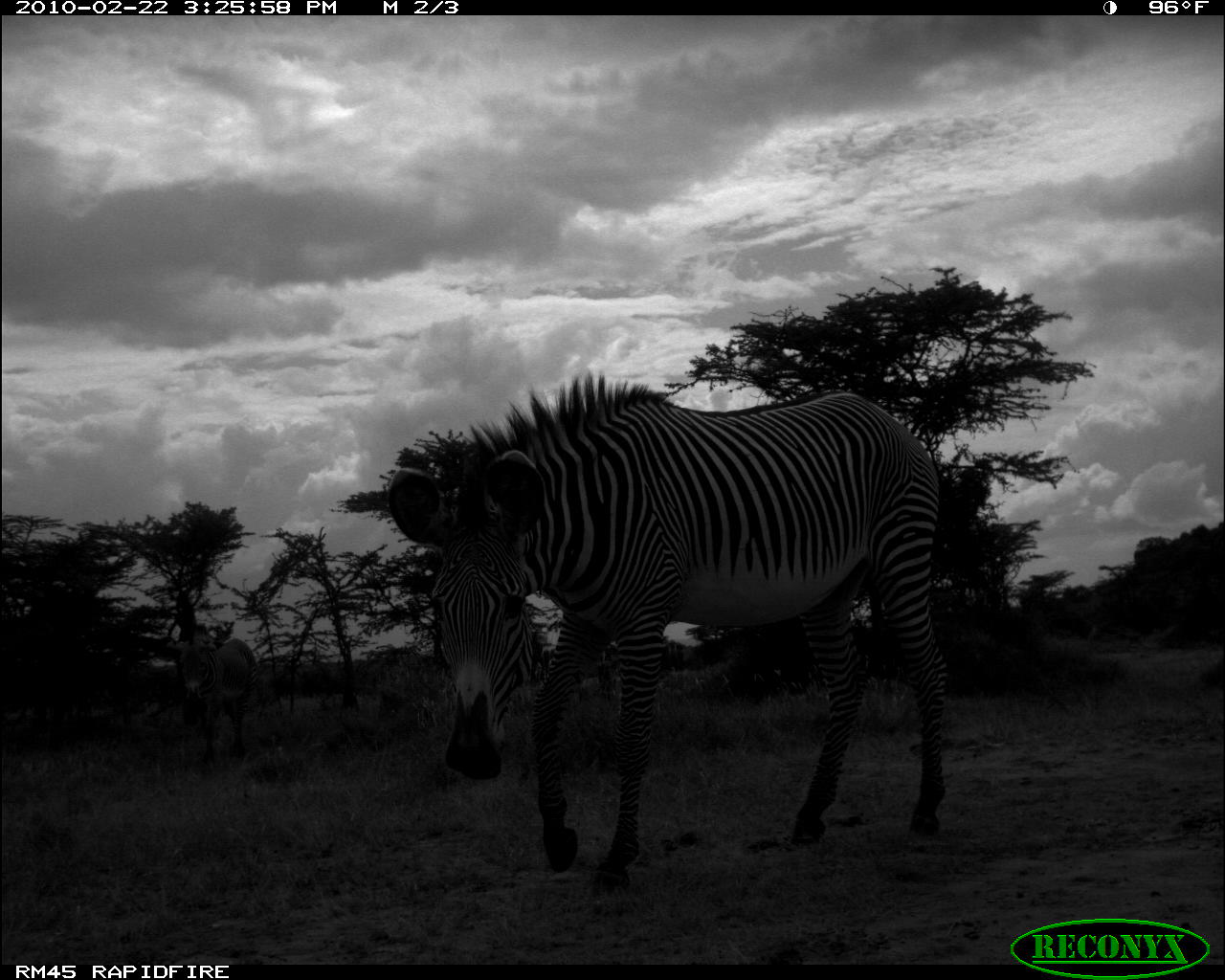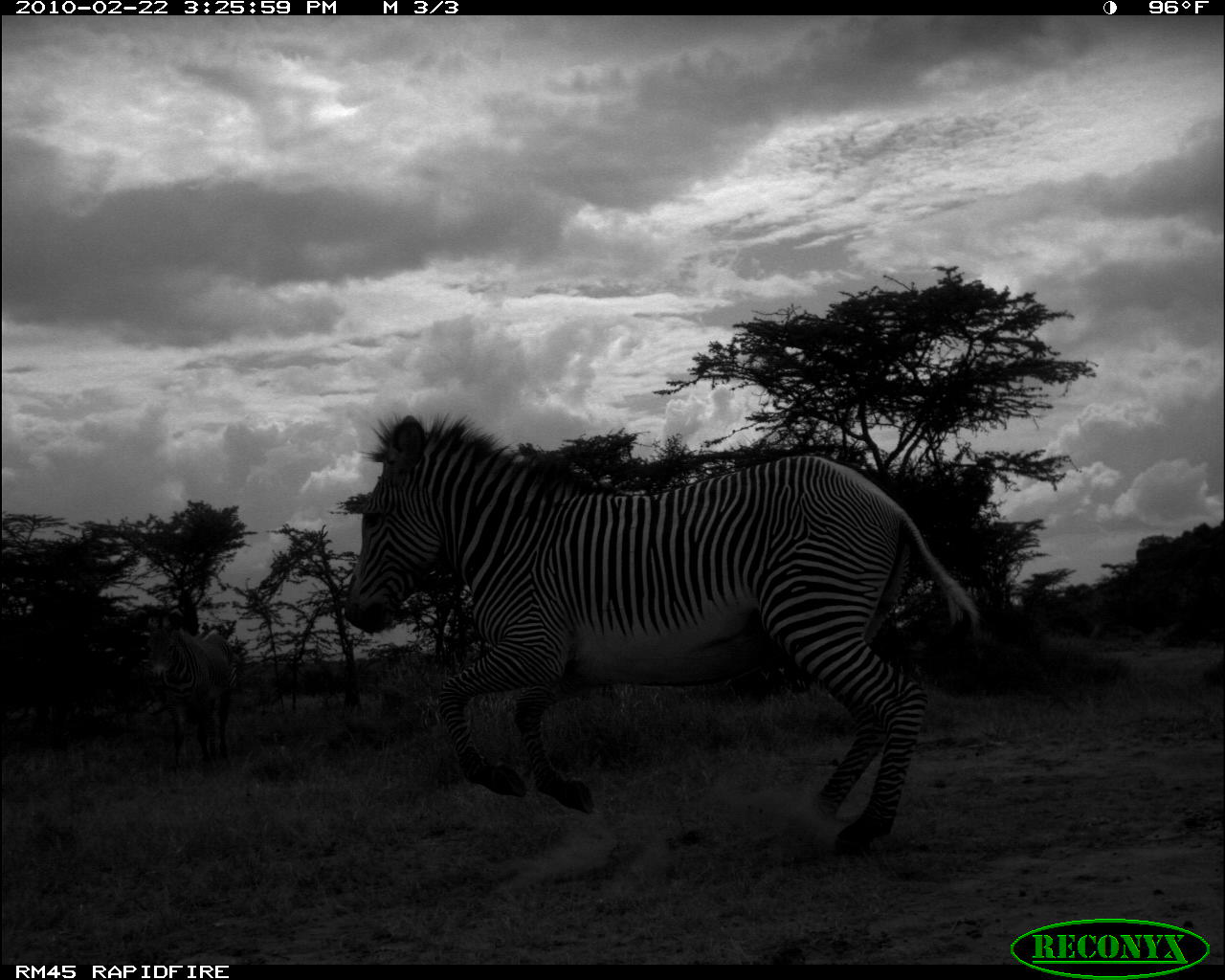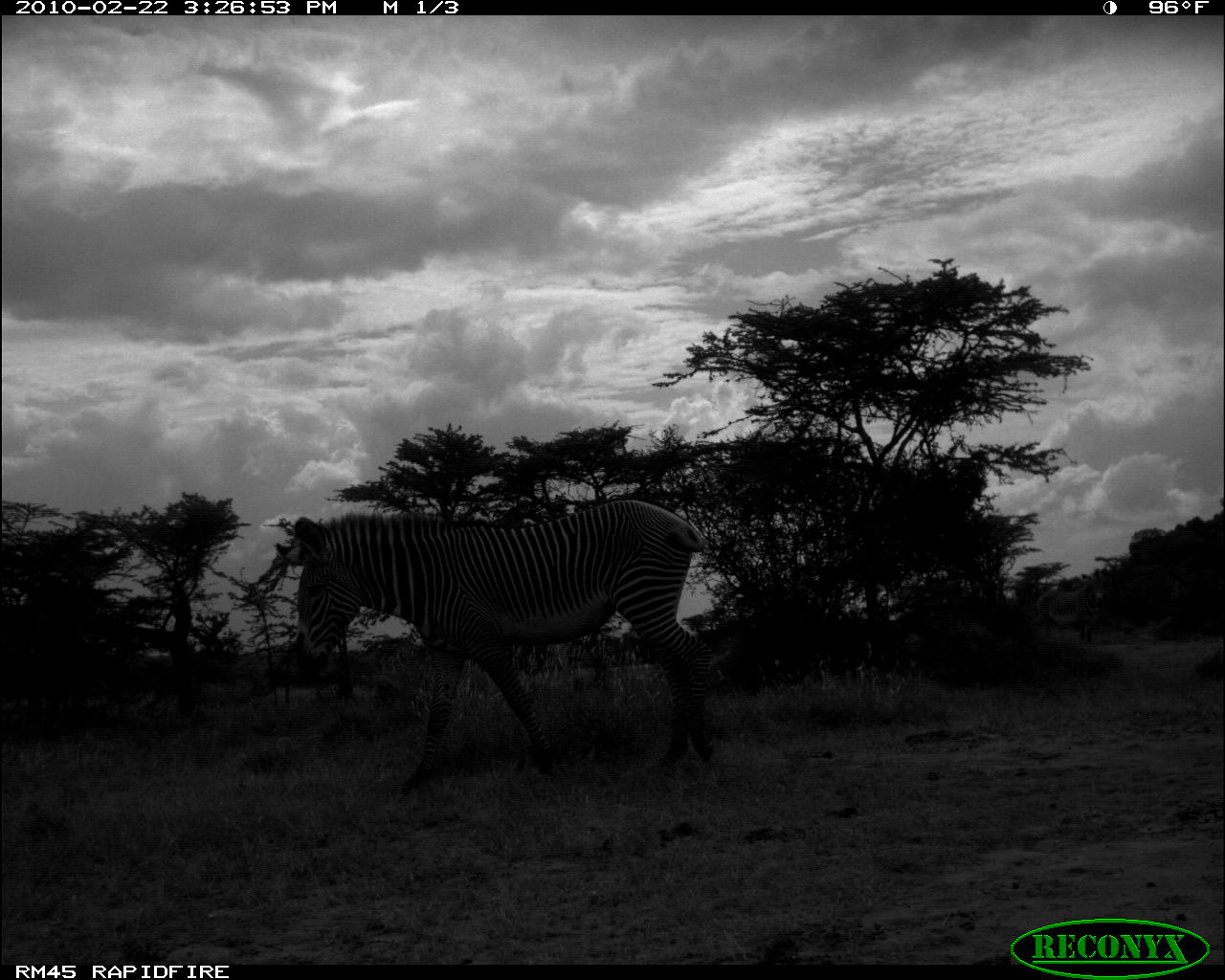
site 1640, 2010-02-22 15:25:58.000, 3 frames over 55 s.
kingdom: Animalia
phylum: Chordata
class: Mammalia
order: Perissodactyla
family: Equidae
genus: Equus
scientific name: Equus grevyi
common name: grévy's zebra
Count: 2.